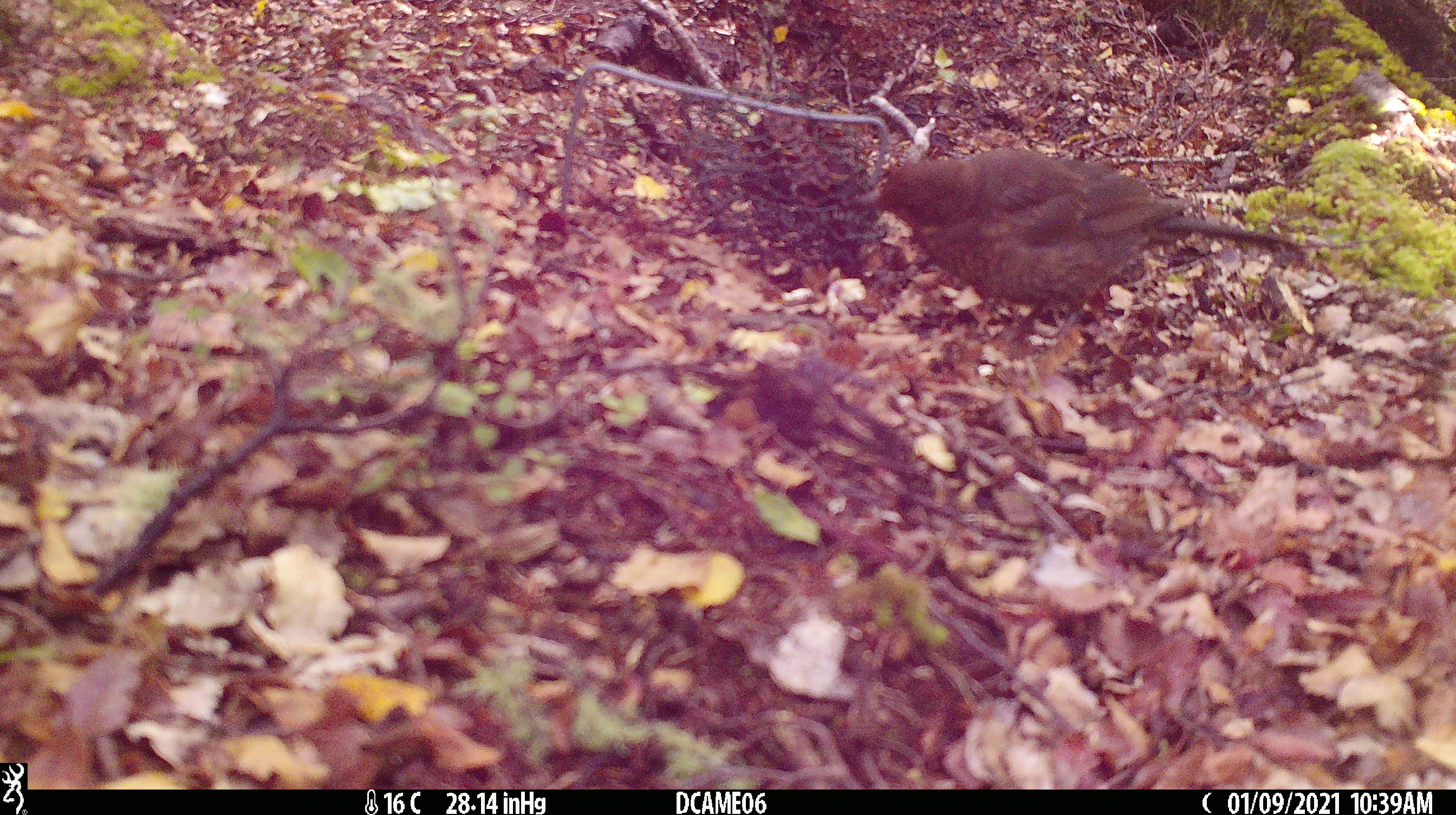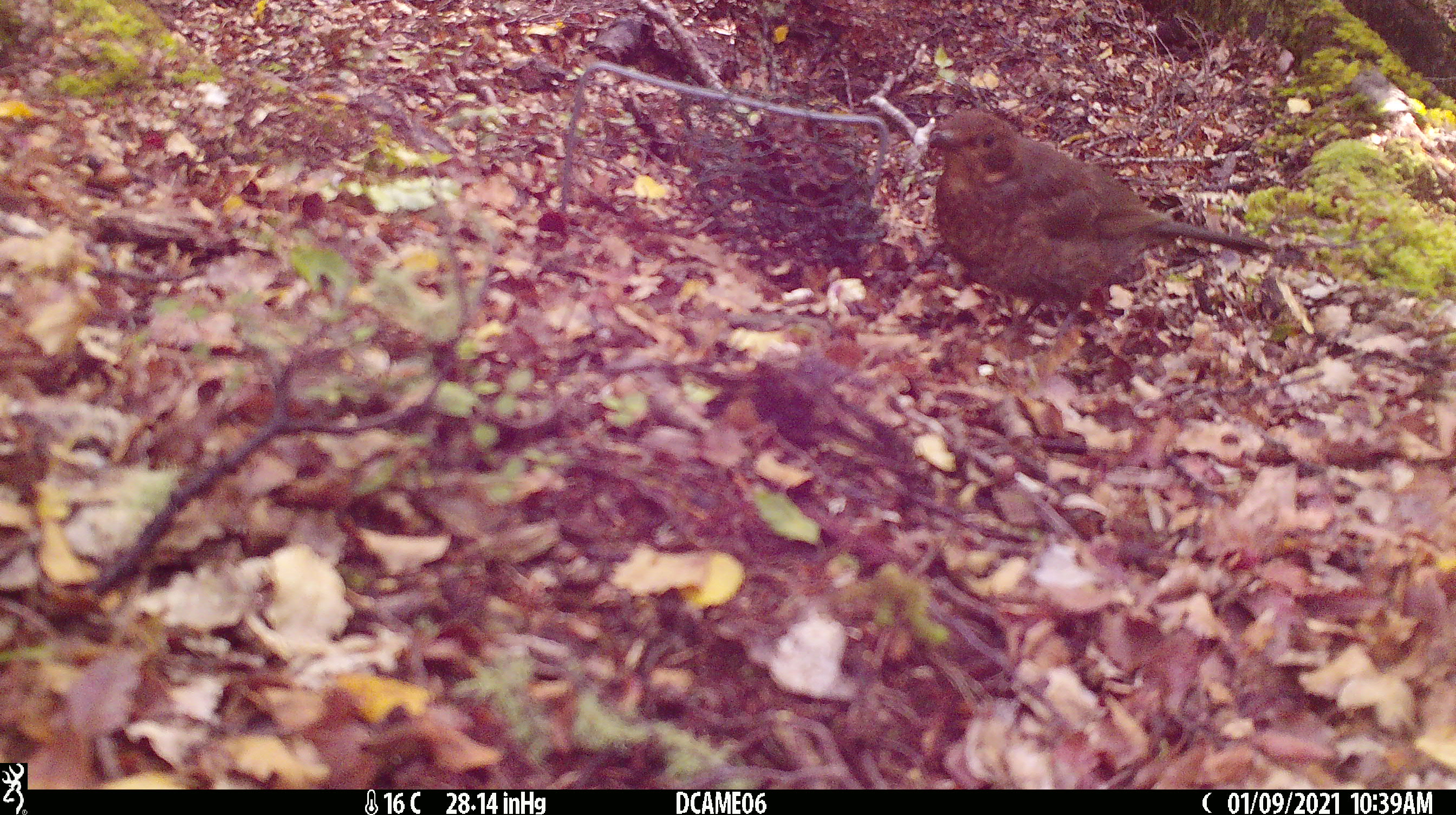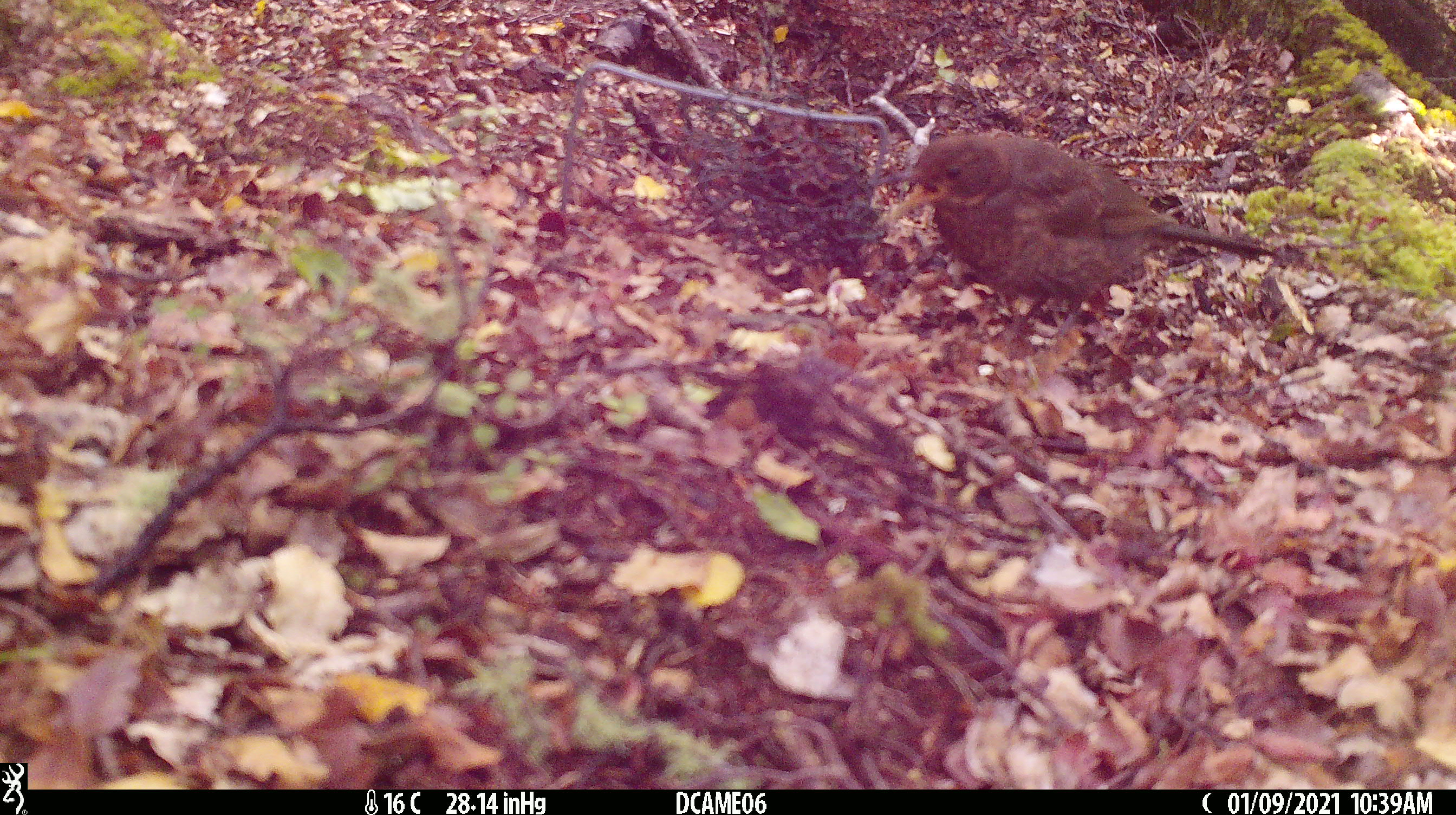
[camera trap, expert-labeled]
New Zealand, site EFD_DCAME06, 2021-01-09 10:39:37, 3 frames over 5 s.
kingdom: Animalia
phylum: Chordata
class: Aves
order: Passeriformes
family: Turdidae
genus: Turdus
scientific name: Turdus merula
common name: eurasian blackbird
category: blackbird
Blackbird (eurasian blackbird) (Turdus merula).